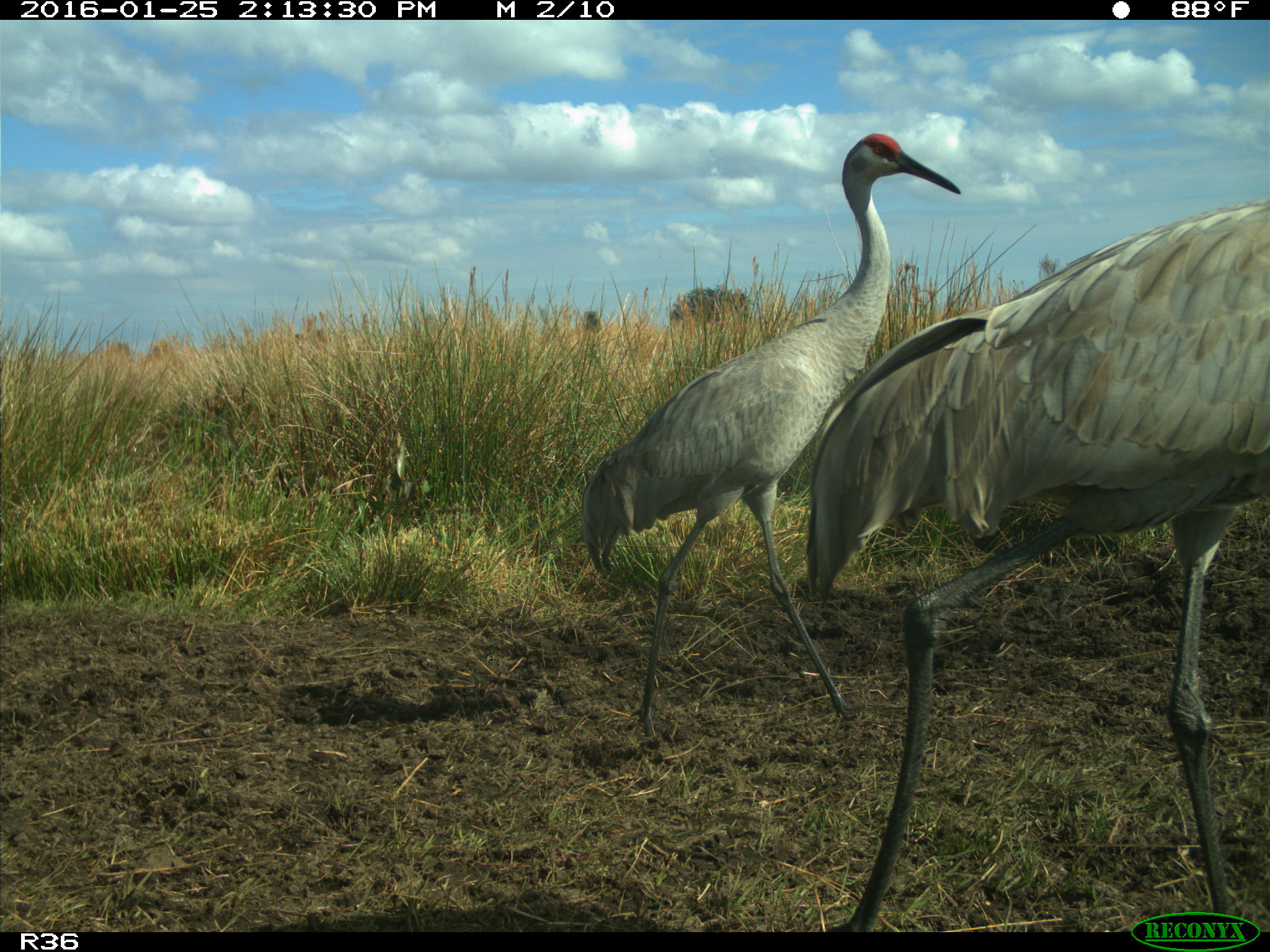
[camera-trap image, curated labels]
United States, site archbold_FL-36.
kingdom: Animalia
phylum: Chordata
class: Aves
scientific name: Aves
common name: birds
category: unidentified bird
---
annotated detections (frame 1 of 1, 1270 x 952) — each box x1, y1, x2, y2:
animal: 806, 203, 1269, 930; 581, 133, 962, 747